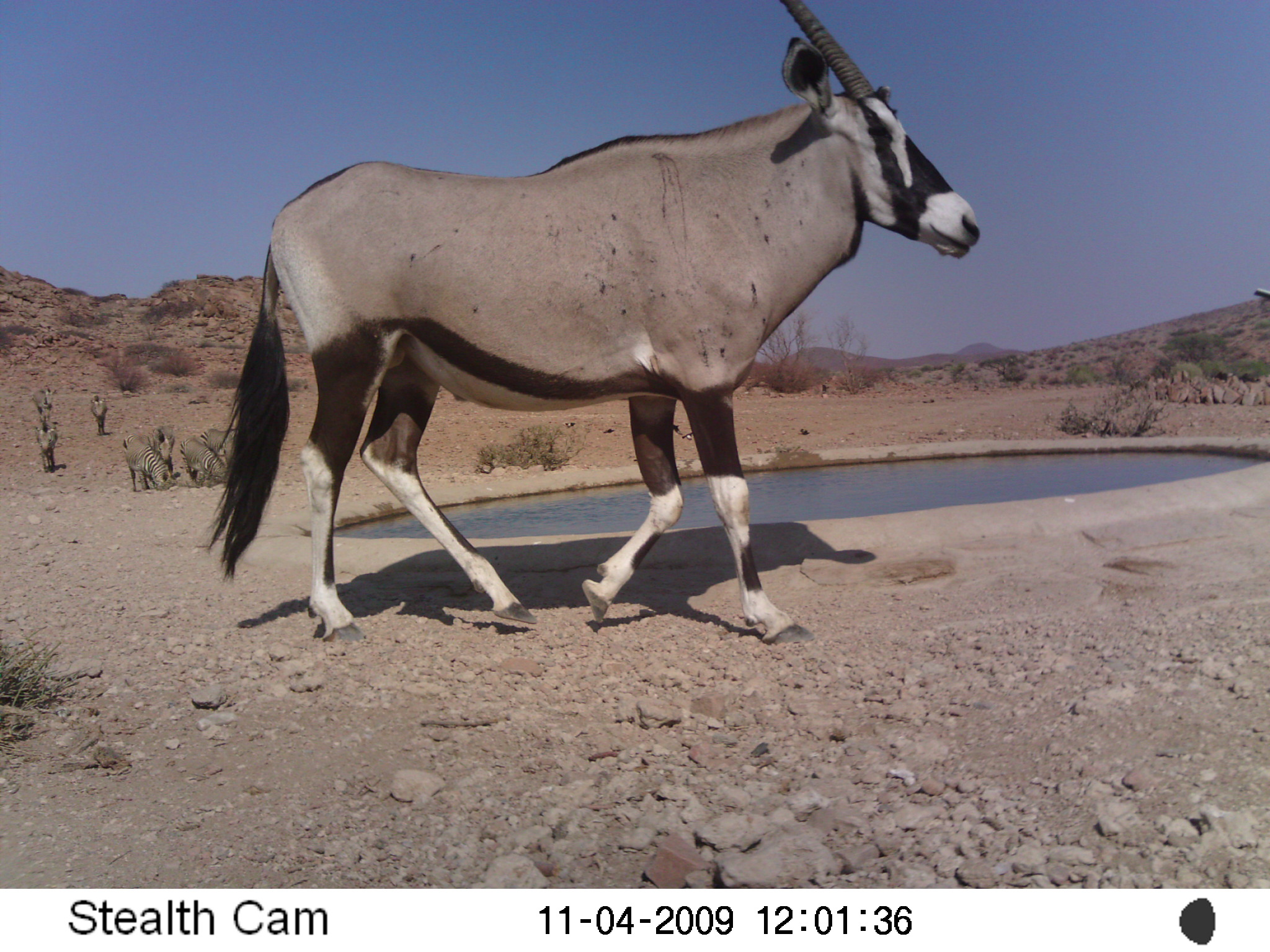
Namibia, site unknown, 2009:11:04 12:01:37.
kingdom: Animalia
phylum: Chordata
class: Mammalia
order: Artiodactyla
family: Bovidae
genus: Oryx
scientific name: Oryx gazella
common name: gemsbok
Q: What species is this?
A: Oryx gazella (gemsbok).